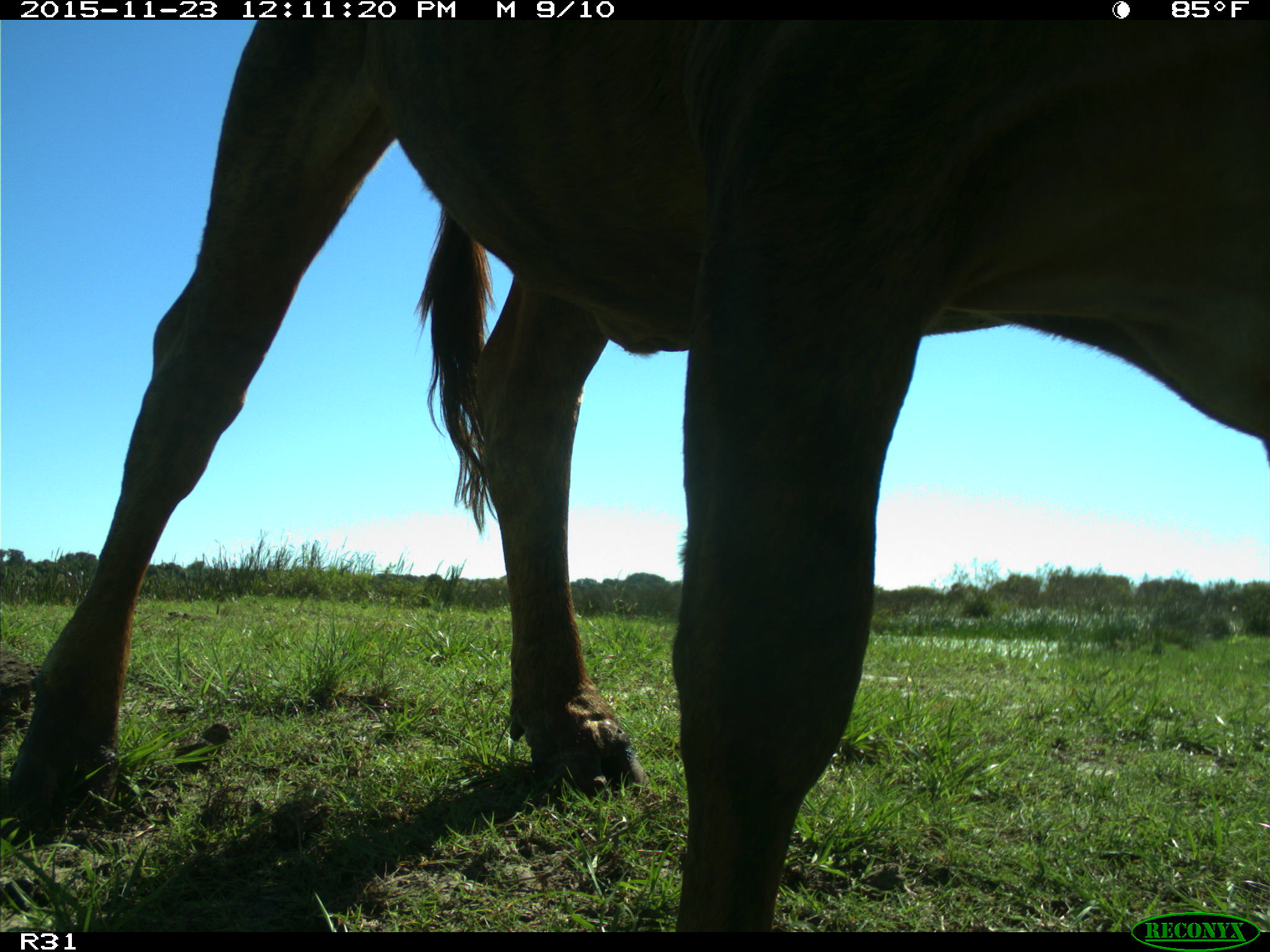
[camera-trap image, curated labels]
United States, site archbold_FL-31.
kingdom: Animalia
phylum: Chordata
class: Mammalia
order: Artiodactyla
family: Bovidae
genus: Bos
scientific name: Bos taurus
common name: domestic cow